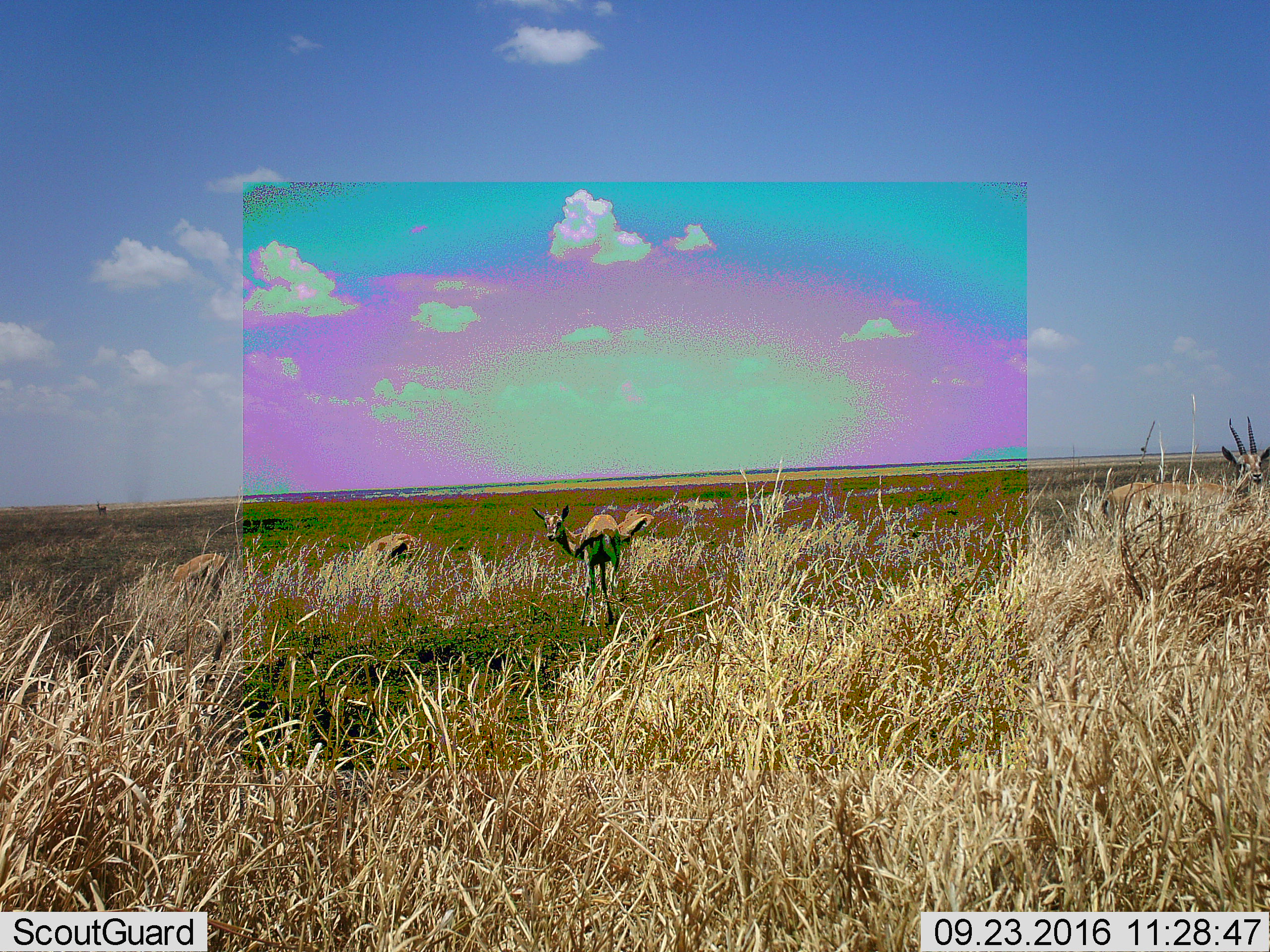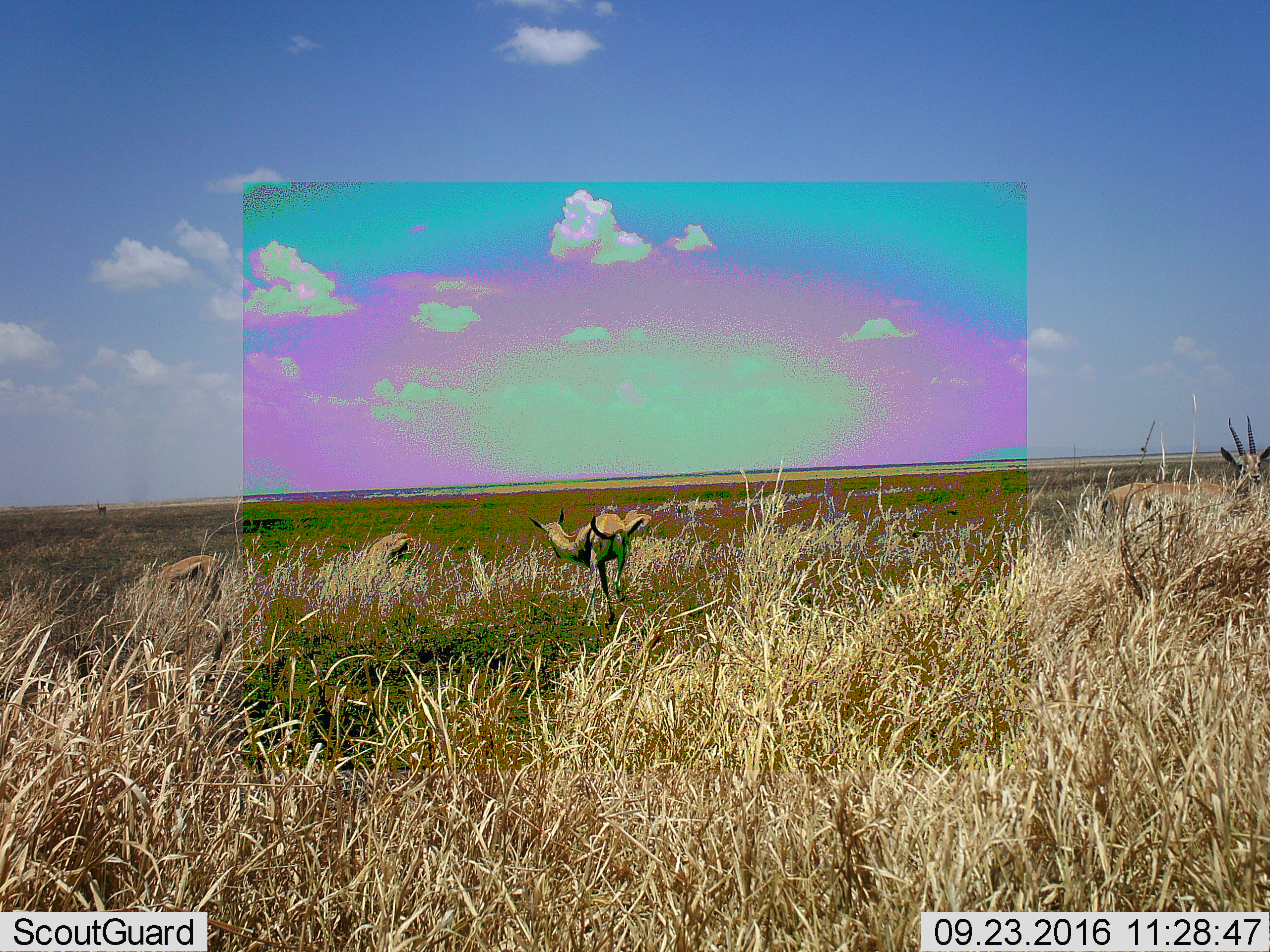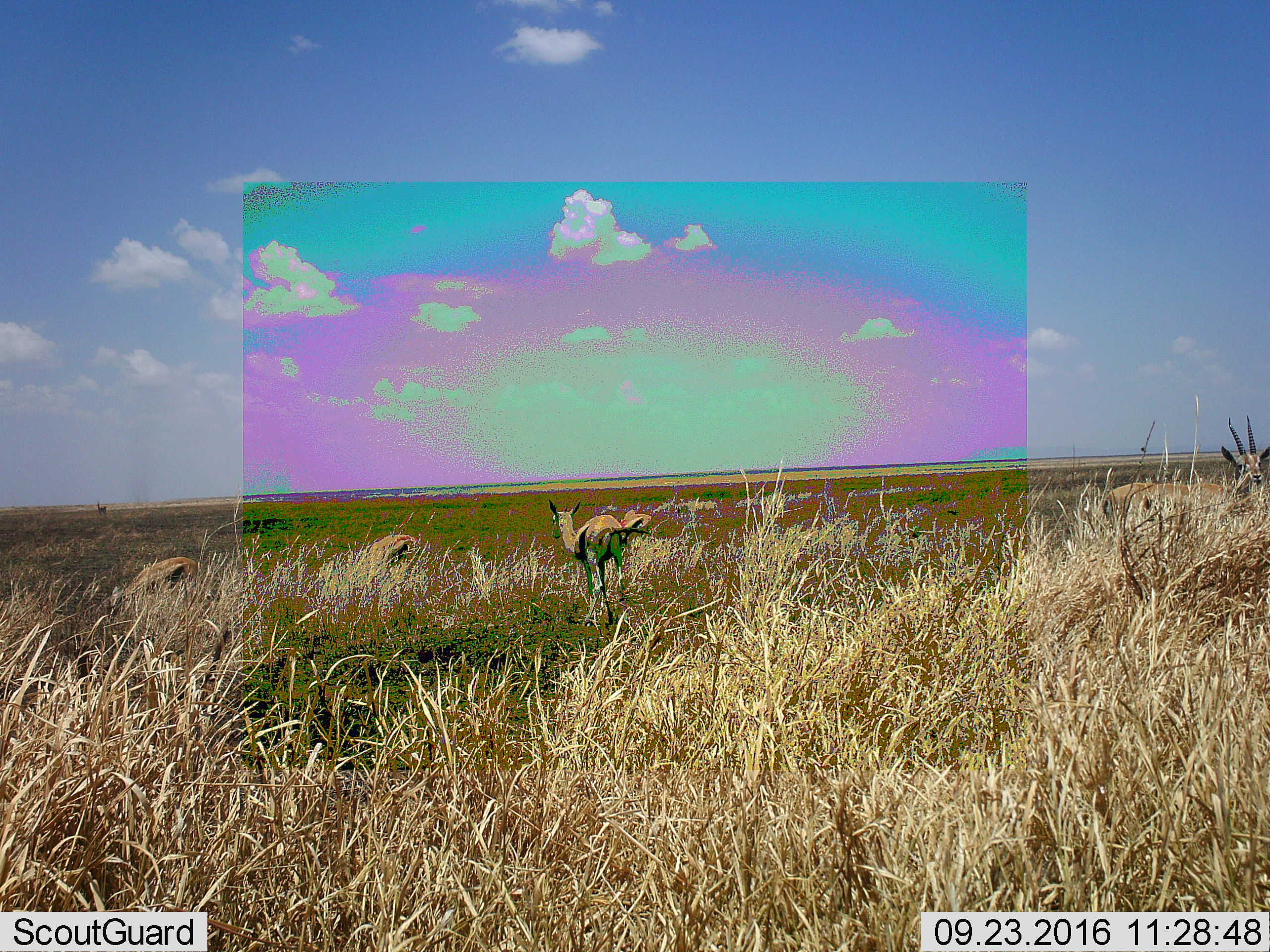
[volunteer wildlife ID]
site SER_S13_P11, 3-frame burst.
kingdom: Animalia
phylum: Chordata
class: Mammalia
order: Artiodactyla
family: Bovidae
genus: Eudorcas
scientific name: Eudorcas thomsonii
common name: thomson's gazelle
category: gazellethomsons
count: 5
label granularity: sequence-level